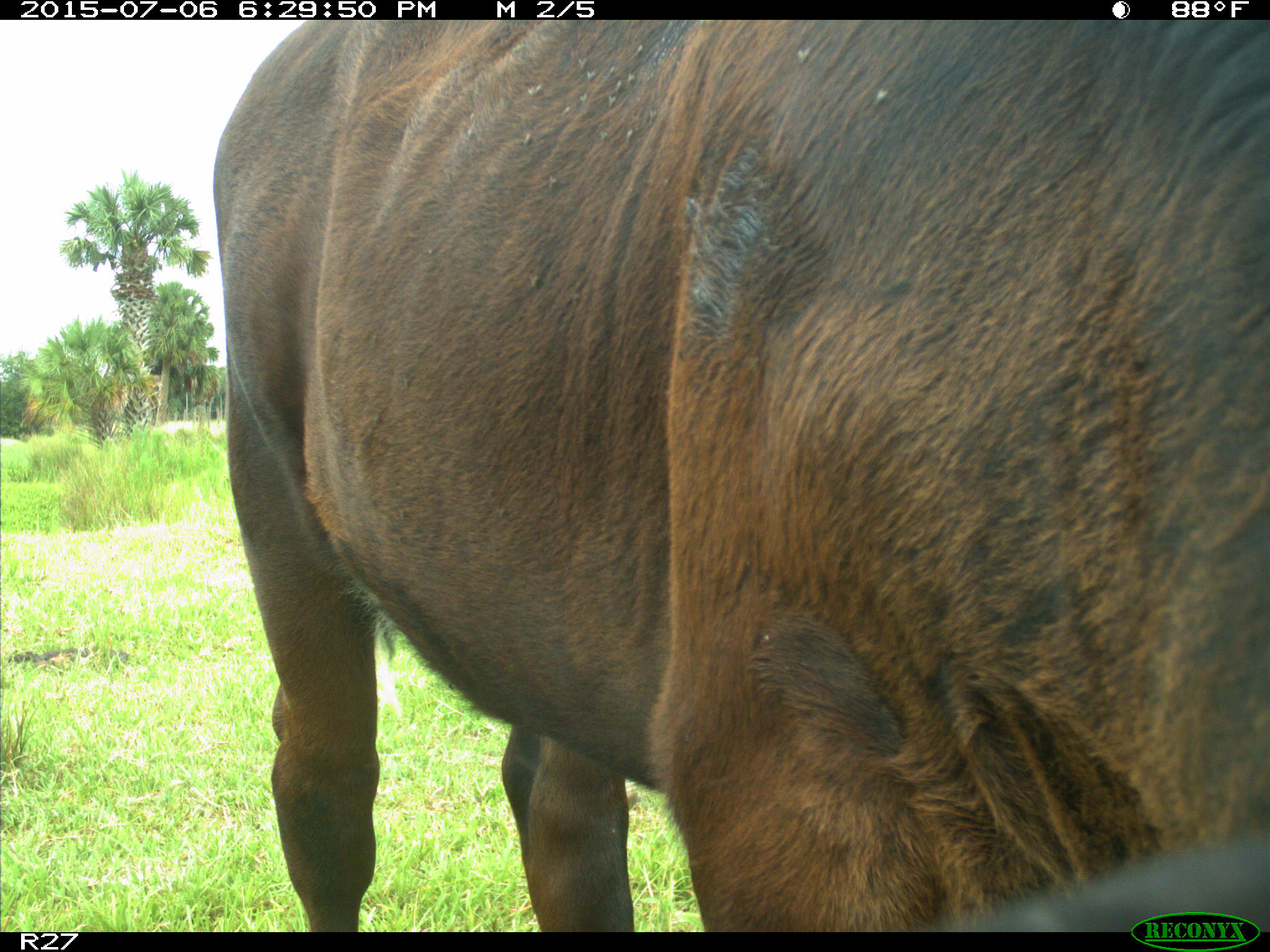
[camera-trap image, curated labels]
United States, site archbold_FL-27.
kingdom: Animalia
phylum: Chordata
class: Mammalia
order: Artiodactyla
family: Bovidae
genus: Bos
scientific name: Bos taurus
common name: domestic cow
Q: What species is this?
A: Bos taurus (domestic cow).